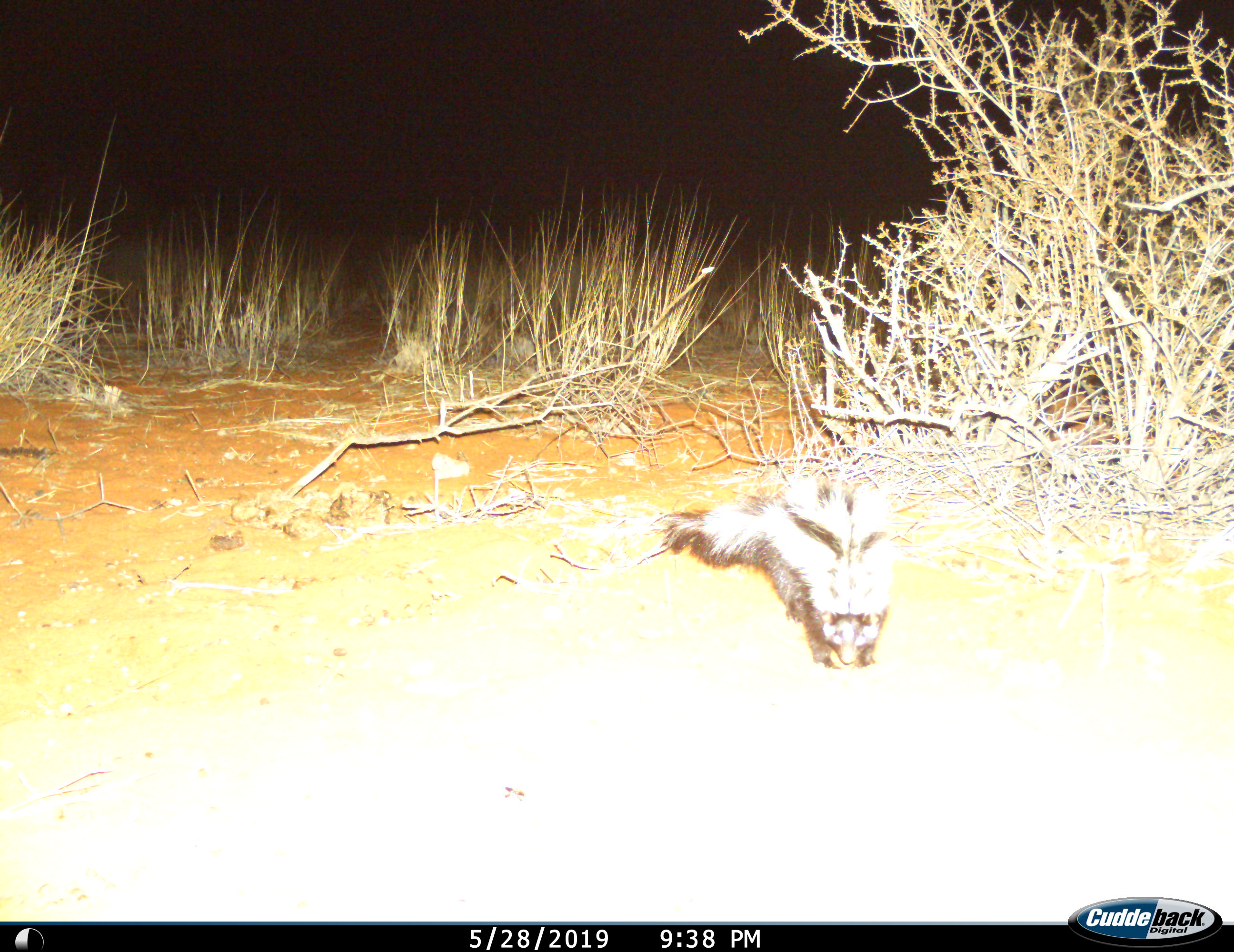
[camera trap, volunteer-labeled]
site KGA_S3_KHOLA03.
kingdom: Animalia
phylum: Chordata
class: Mammalia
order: Carnivora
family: Mustelidae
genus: Ictonyx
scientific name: Ictonyx striatus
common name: zorilla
Zorilla (Ictonyx striatus), count 1. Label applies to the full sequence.